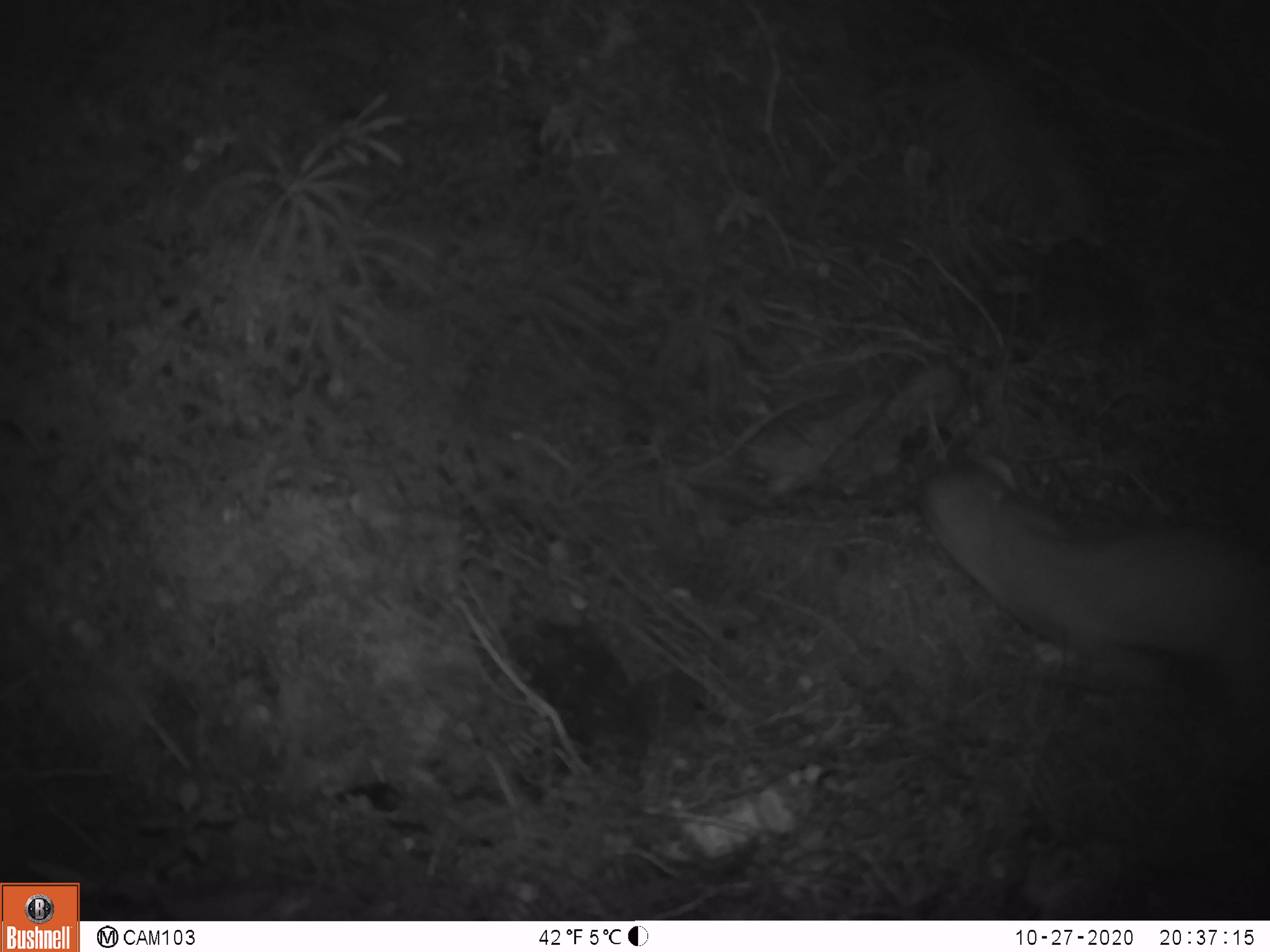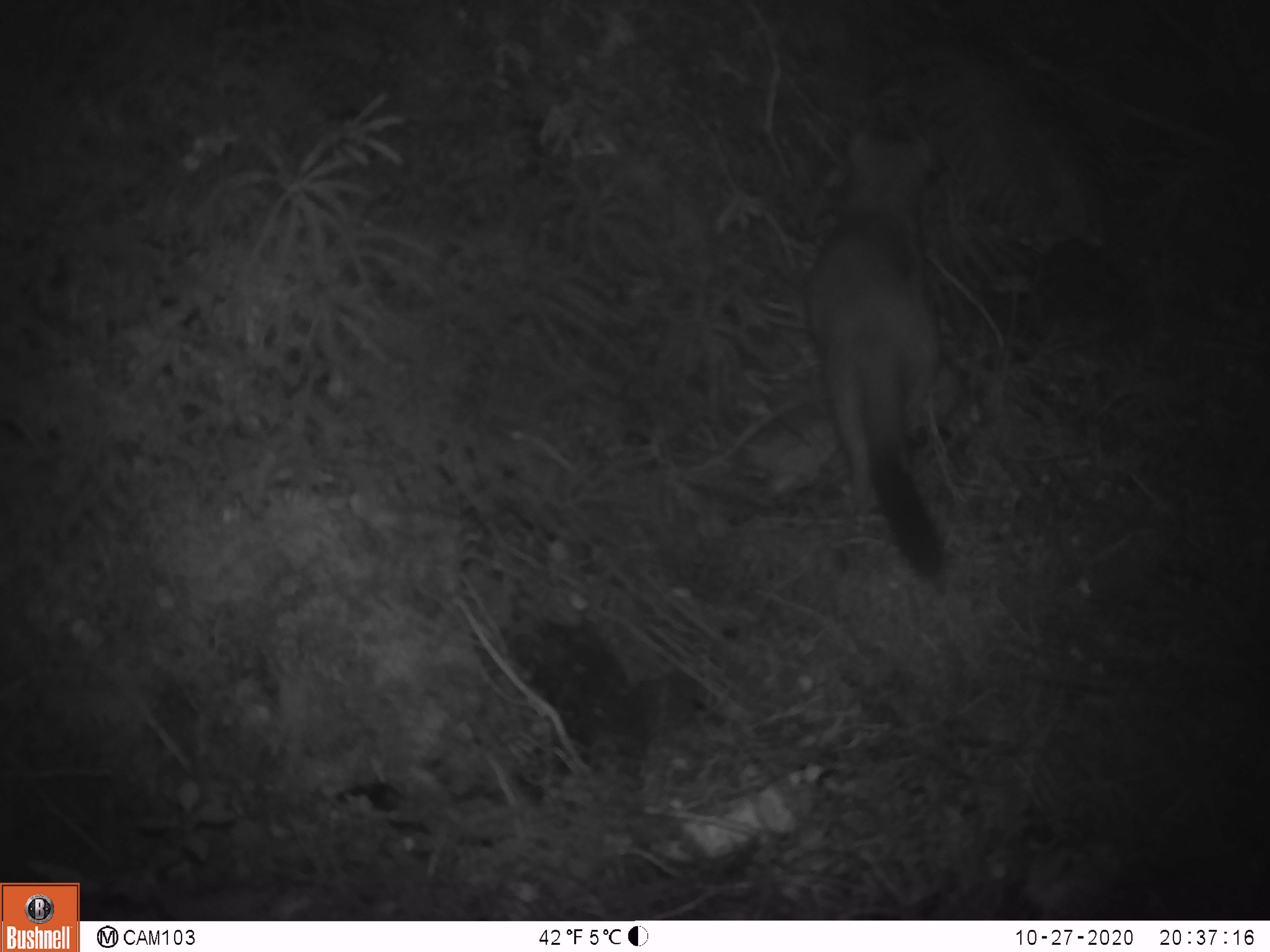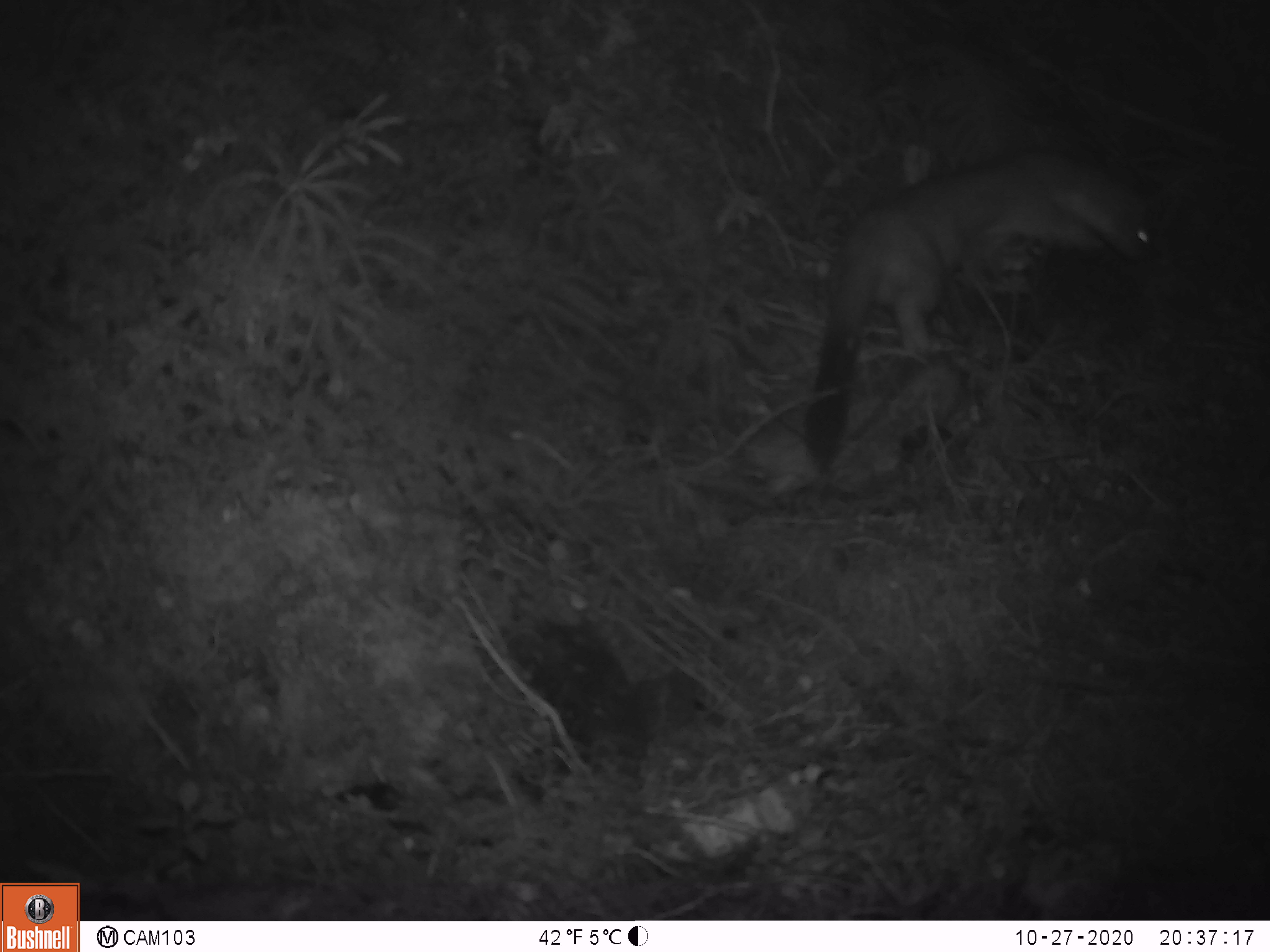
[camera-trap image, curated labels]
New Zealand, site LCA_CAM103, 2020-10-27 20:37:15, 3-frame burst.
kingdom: Animalia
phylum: Chordata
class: Mammalia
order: Carnivora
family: Mustelidae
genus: Mustela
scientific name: Mustela erminea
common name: stoat